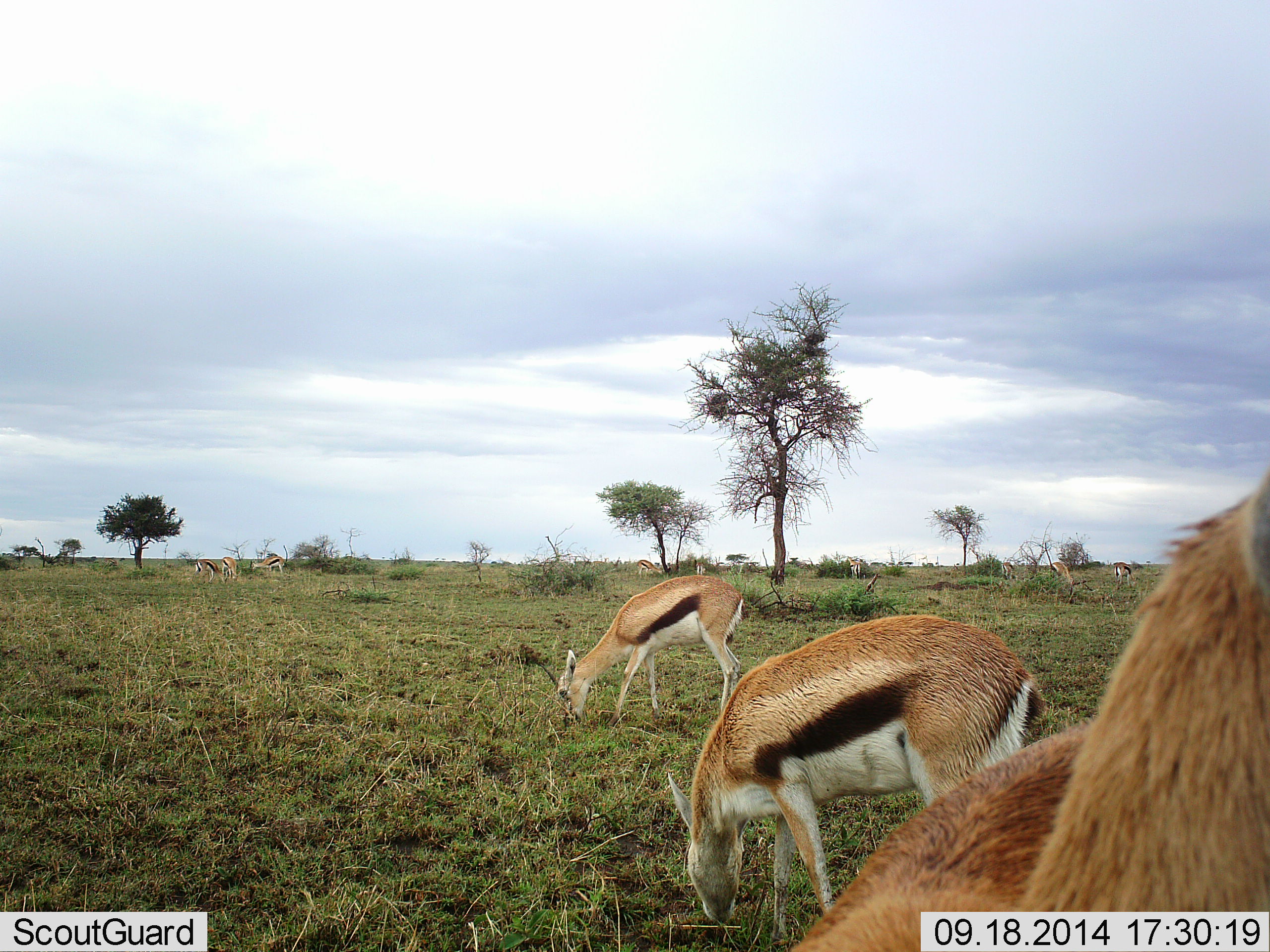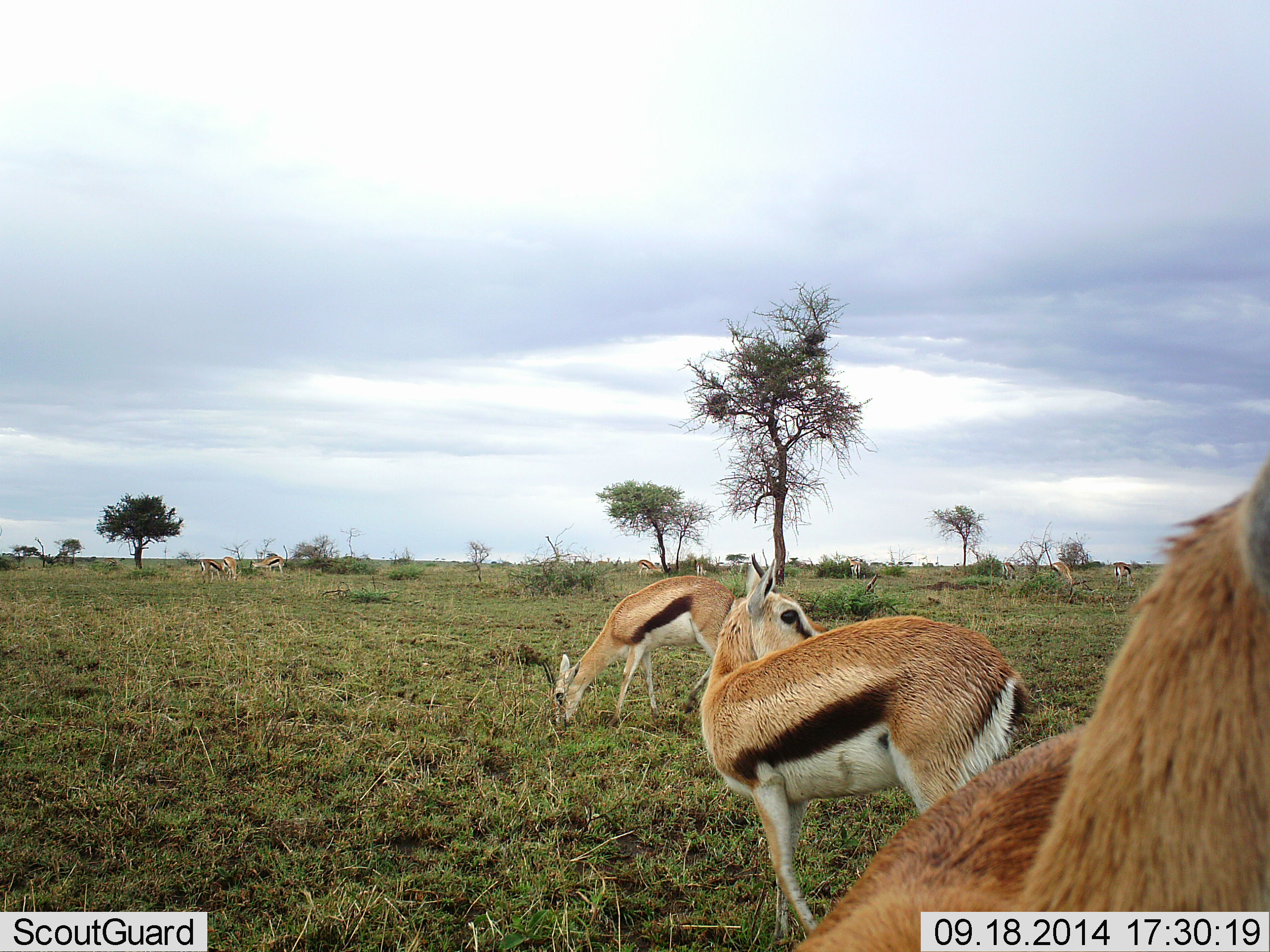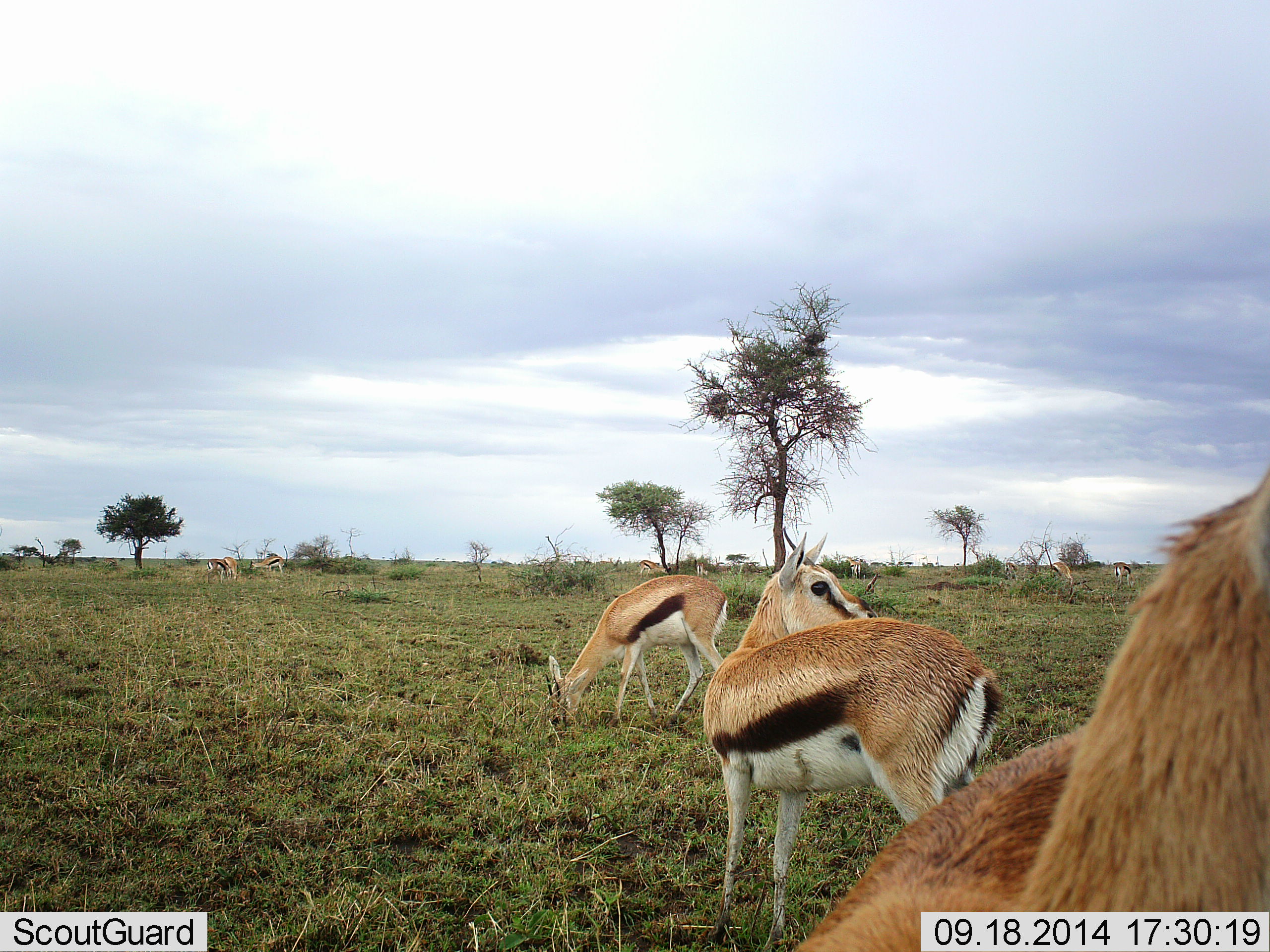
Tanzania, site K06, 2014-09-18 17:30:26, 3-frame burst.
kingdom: Animalia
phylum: Chordata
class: Mammalia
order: Artiodactyla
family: Bovidae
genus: Eudorcas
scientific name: Eudorcas thomsonii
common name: thomson's gazelle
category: gazellethomsons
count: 10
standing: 100%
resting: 0%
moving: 10%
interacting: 0%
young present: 10%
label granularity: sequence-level